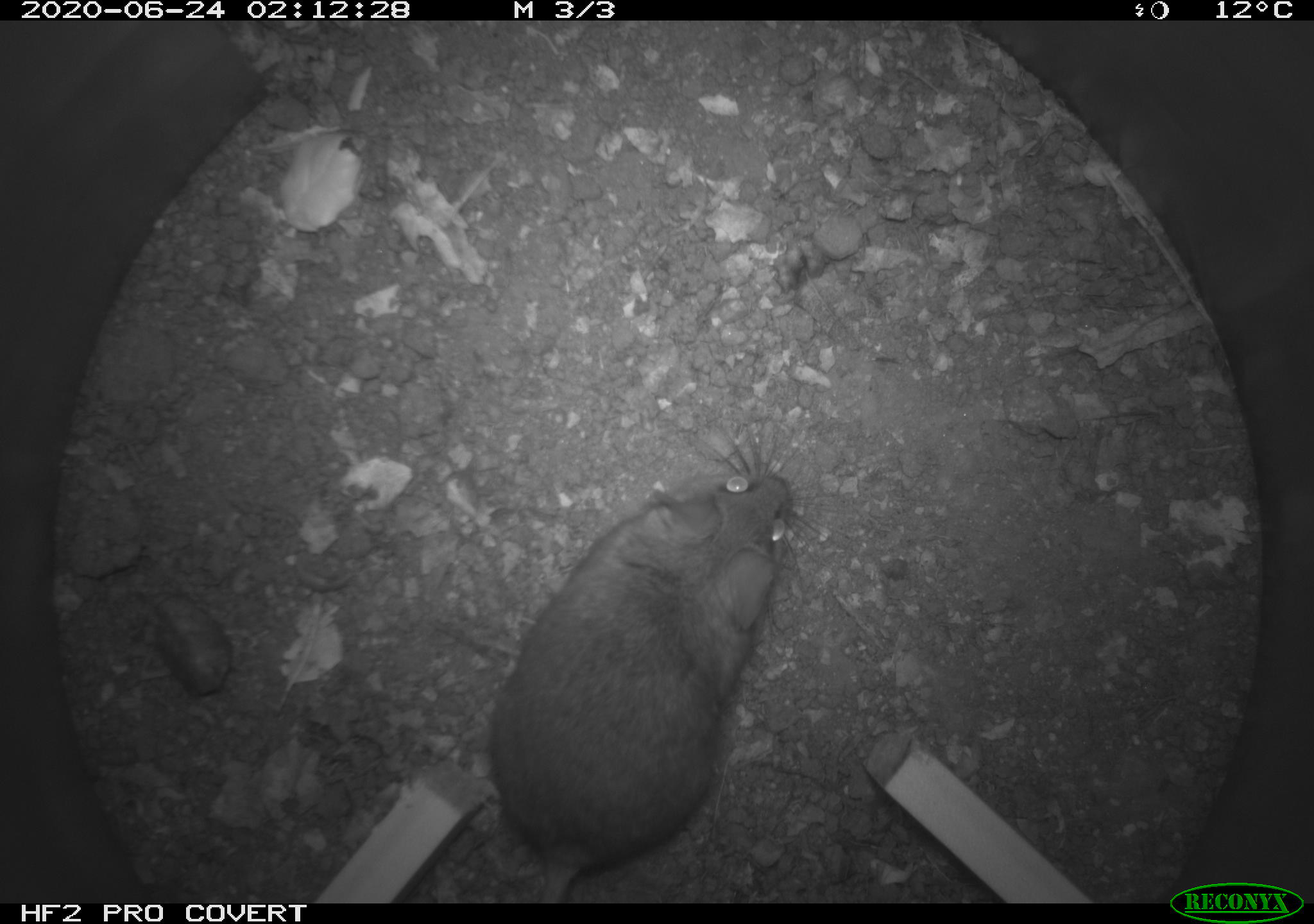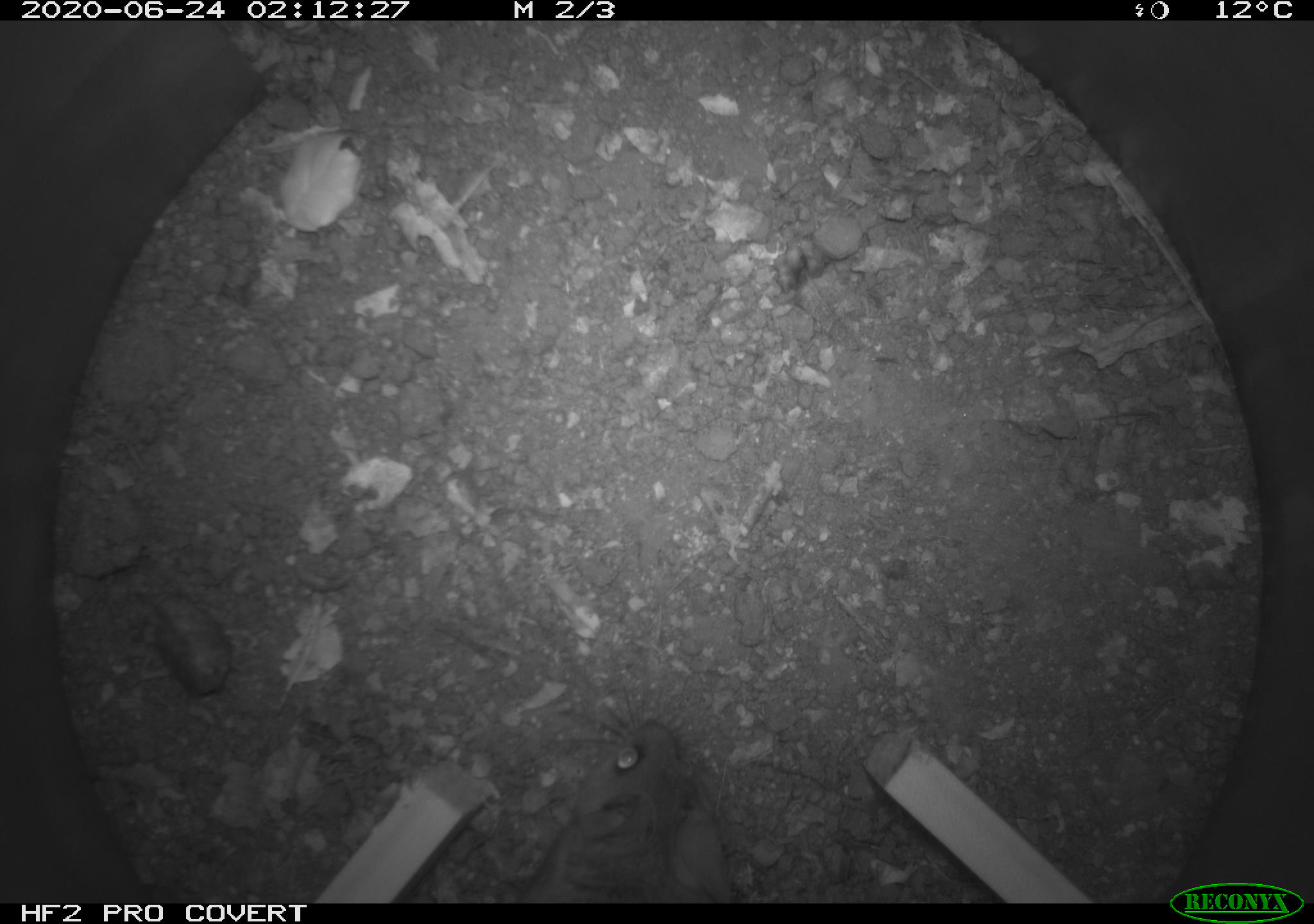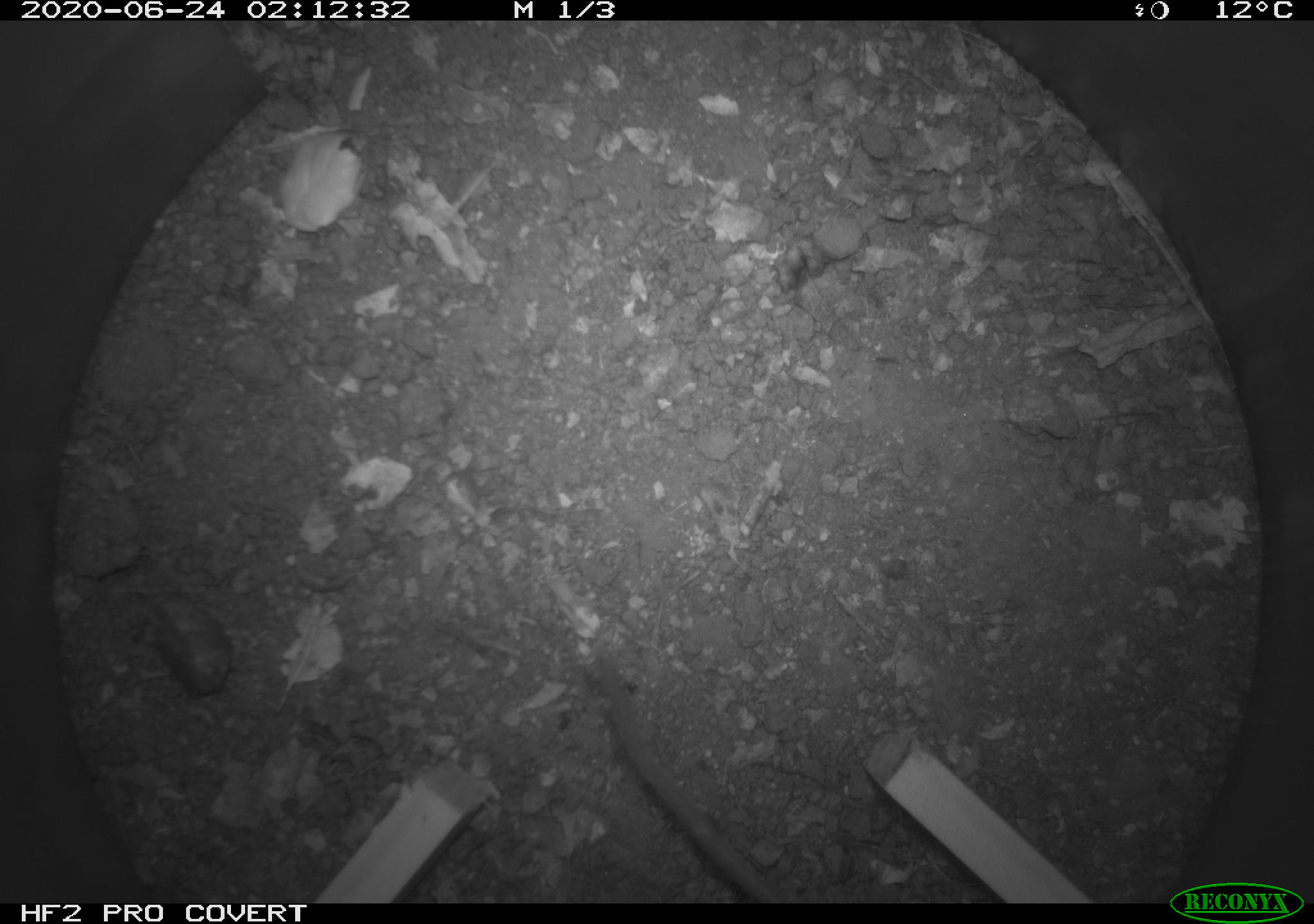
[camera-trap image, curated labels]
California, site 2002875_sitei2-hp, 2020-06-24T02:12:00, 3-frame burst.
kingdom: Animalia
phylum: Chordata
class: Mammalia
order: Rodentia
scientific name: Rodentia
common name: mouse species